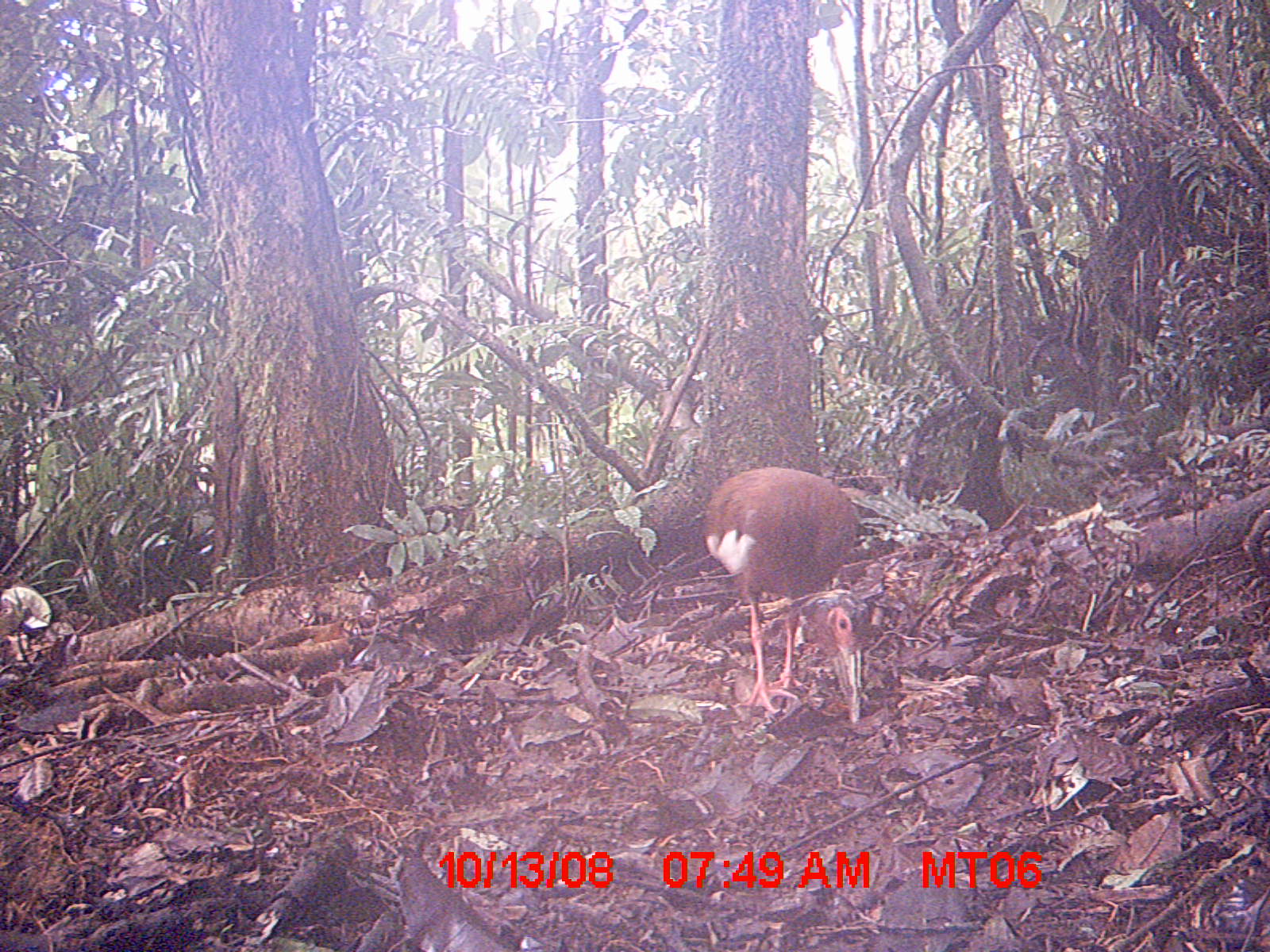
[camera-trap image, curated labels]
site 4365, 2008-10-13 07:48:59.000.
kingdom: Animalia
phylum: Chordata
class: Aves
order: Pelecaniformes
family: Threskiornithidae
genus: Lophotibis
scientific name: Lophotibis cristata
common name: madagascan ibis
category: lophotibis cristataa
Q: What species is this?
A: Lophotibis cristataa (madagascan ibis) (Lophotibis cristata).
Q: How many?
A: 2.